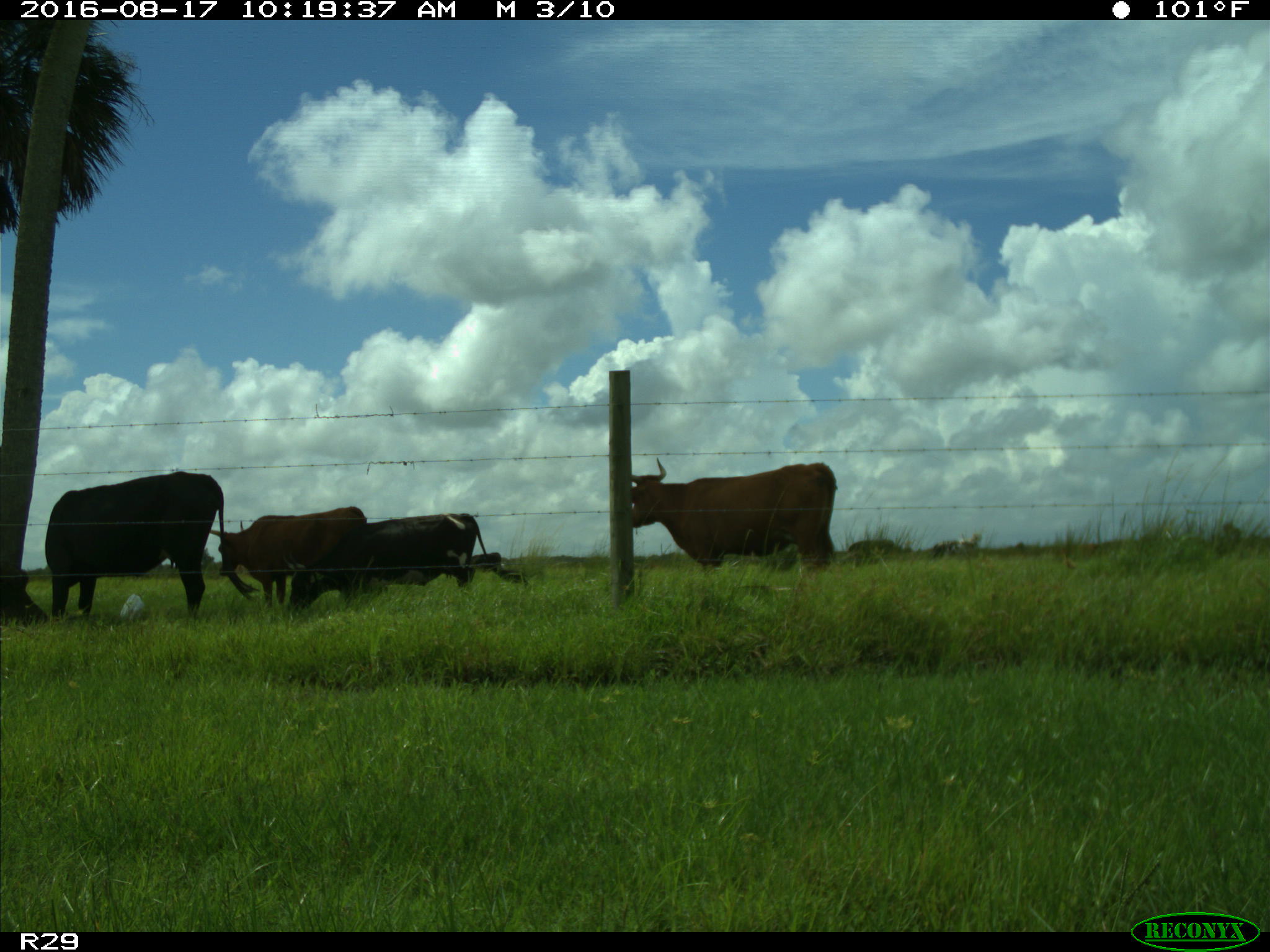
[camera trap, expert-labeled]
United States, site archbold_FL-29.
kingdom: Animalia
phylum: Chordata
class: Mammalia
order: Artiodactyla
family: Bovidae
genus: Bos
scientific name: Bos taurus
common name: domestic cow